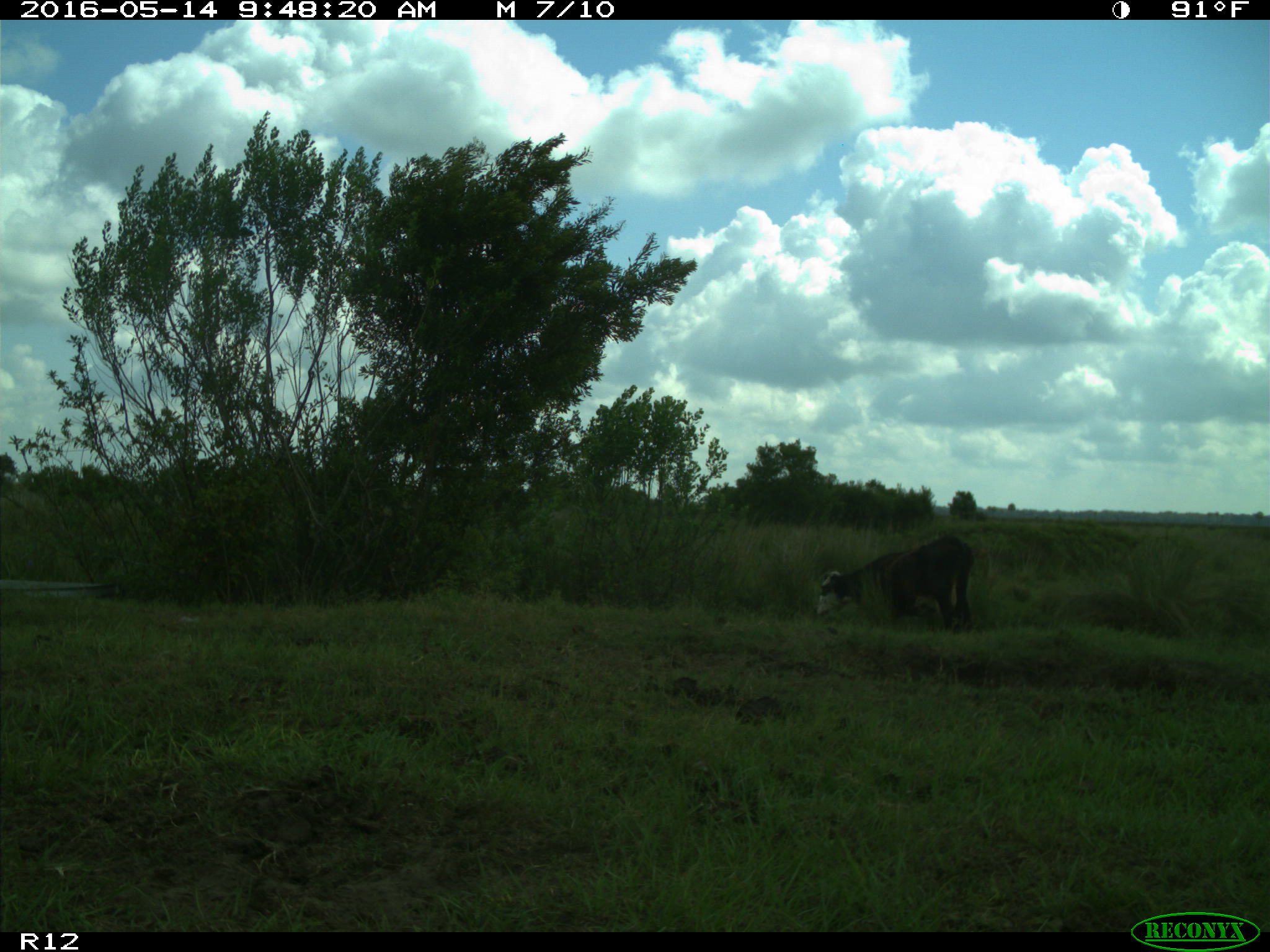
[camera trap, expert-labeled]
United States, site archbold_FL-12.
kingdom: Animalia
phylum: Chordata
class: Mammalia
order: Artiodactyla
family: Bovidae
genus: Bos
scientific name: Bos taurus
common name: domestic cow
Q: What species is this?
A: Bos taurus (domestic cow).